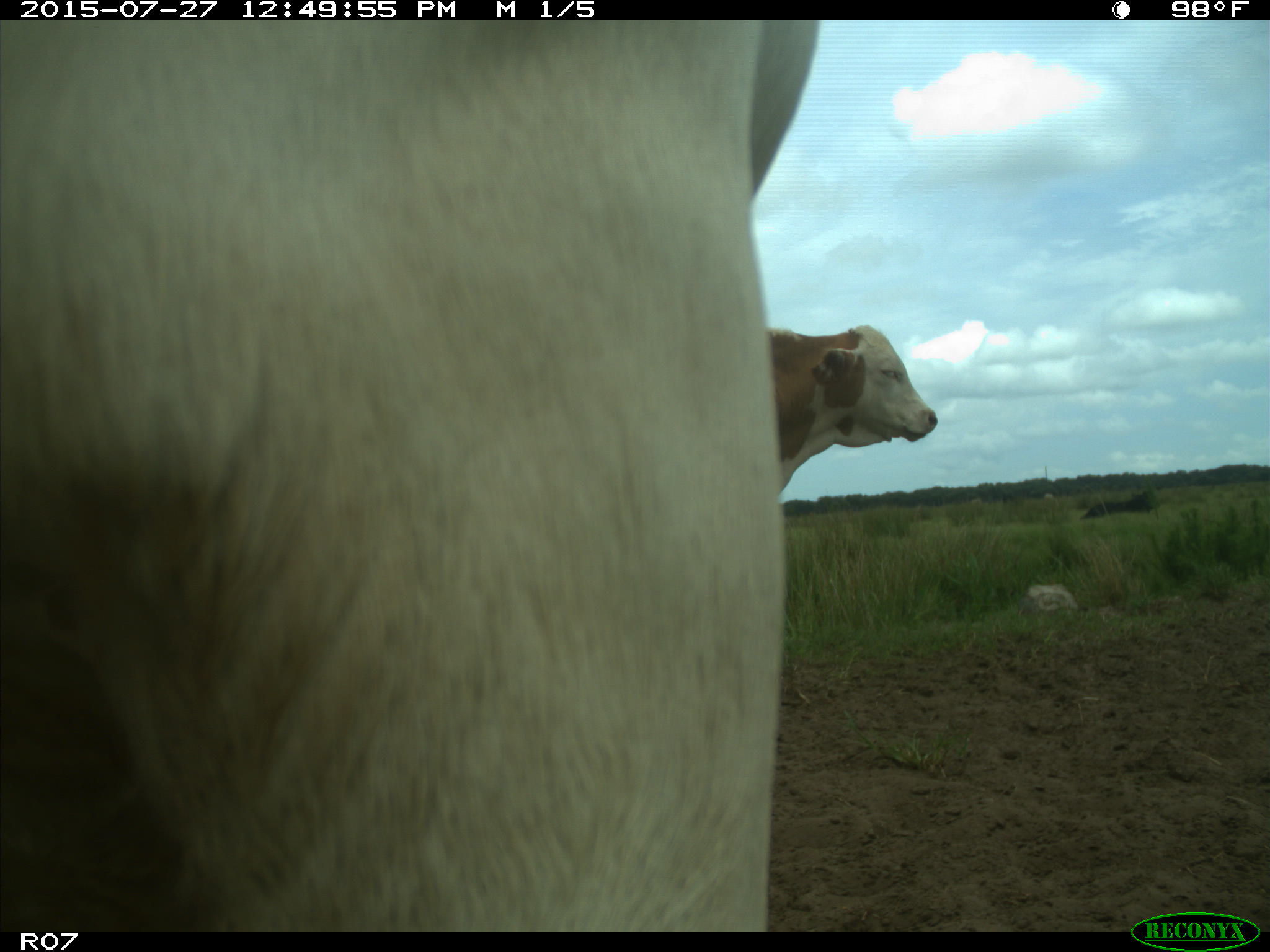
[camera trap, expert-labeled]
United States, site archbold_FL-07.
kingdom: Animalia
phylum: Chordata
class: Mammalia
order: Artiodactyla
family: Bovidae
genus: Bos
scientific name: Bos taurus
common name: domestic cow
Bos taurus (domestic cow).